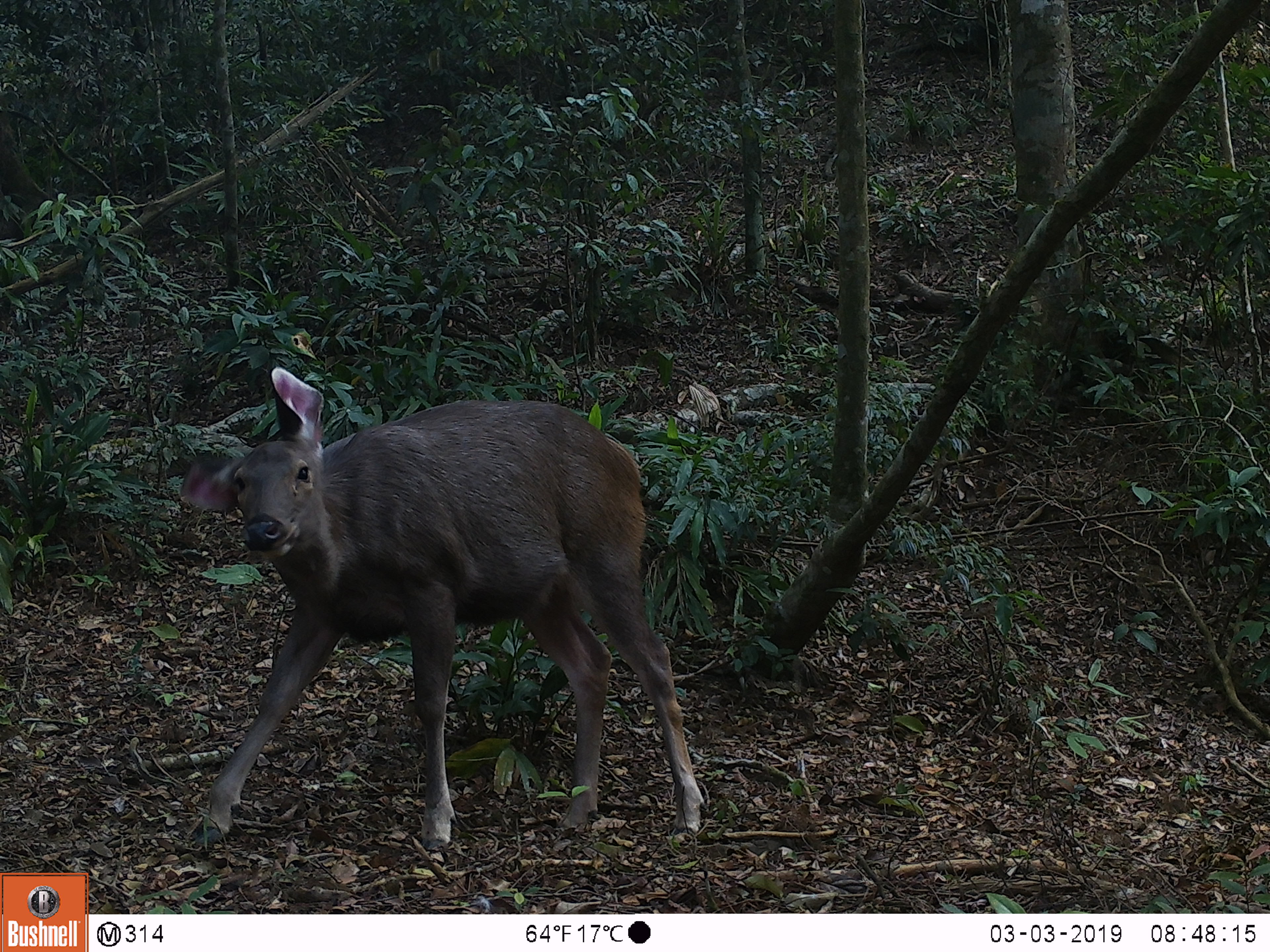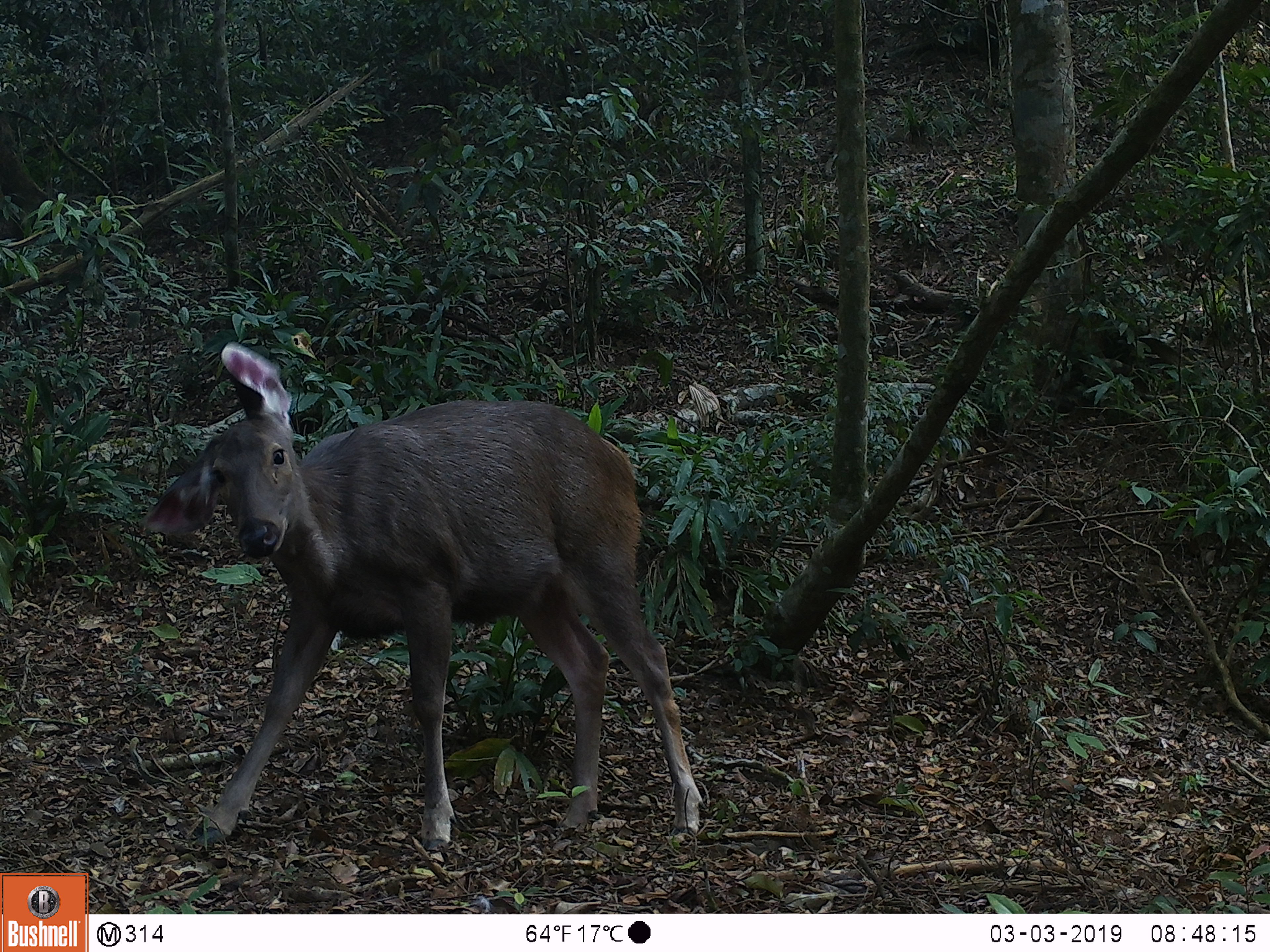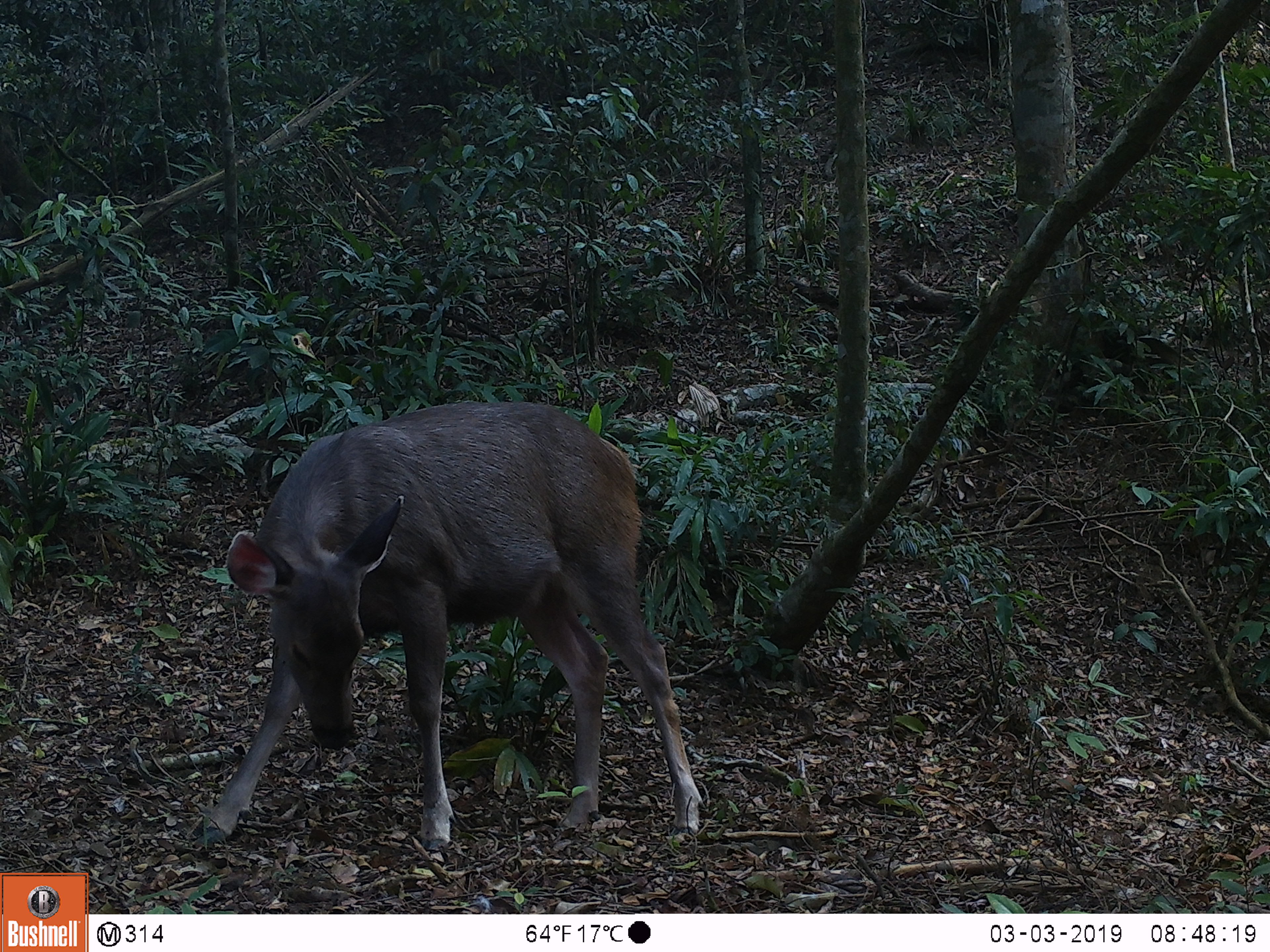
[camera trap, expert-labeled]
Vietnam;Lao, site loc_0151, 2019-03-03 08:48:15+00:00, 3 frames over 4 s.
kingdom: Animalia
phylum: Chordata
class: Mammalia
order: Artiodactyla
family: Cervidae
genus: Rusa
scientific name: Rusa unicolor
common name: sambar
Sambar (Rusa unicolor). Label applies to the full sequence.